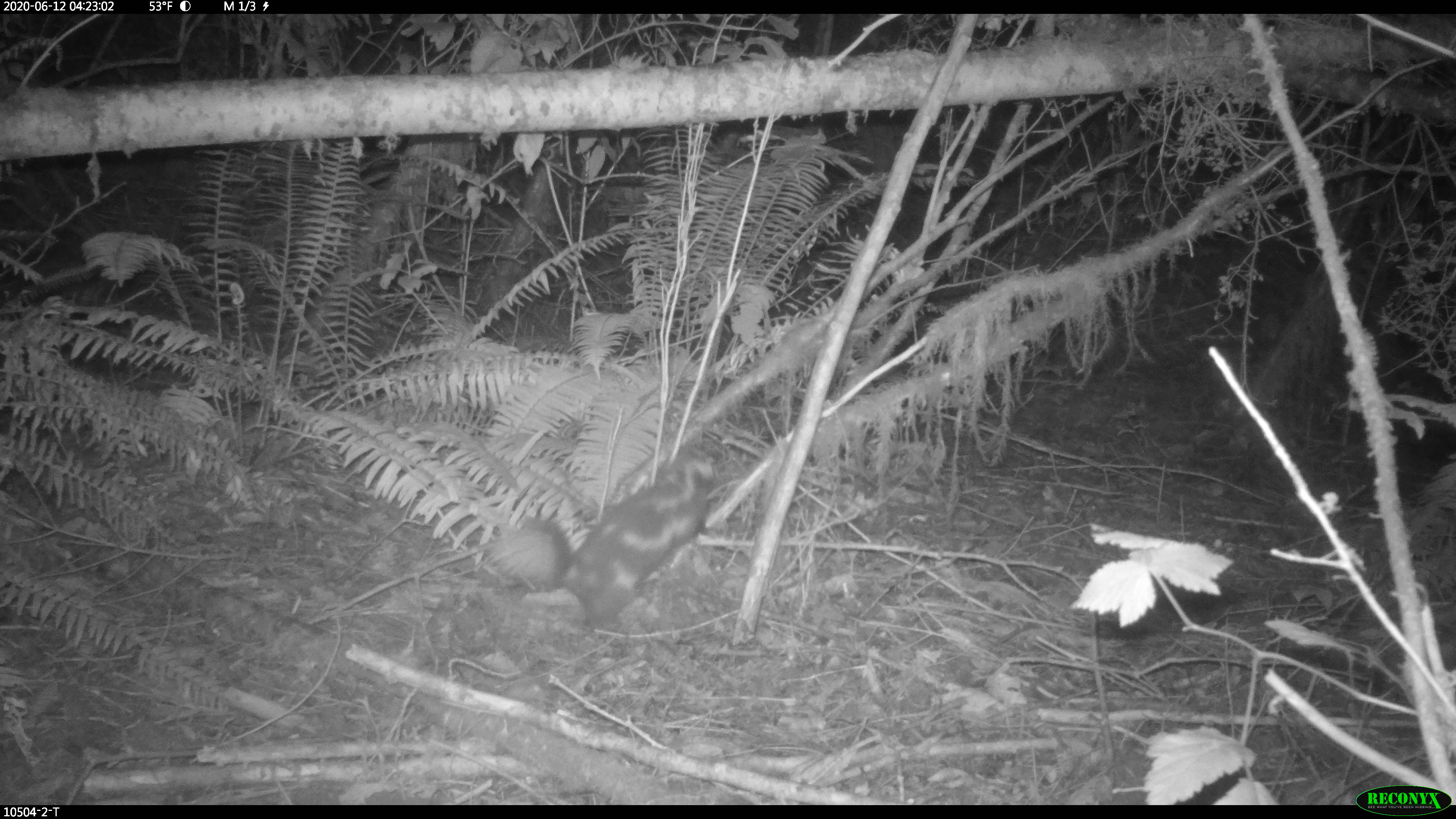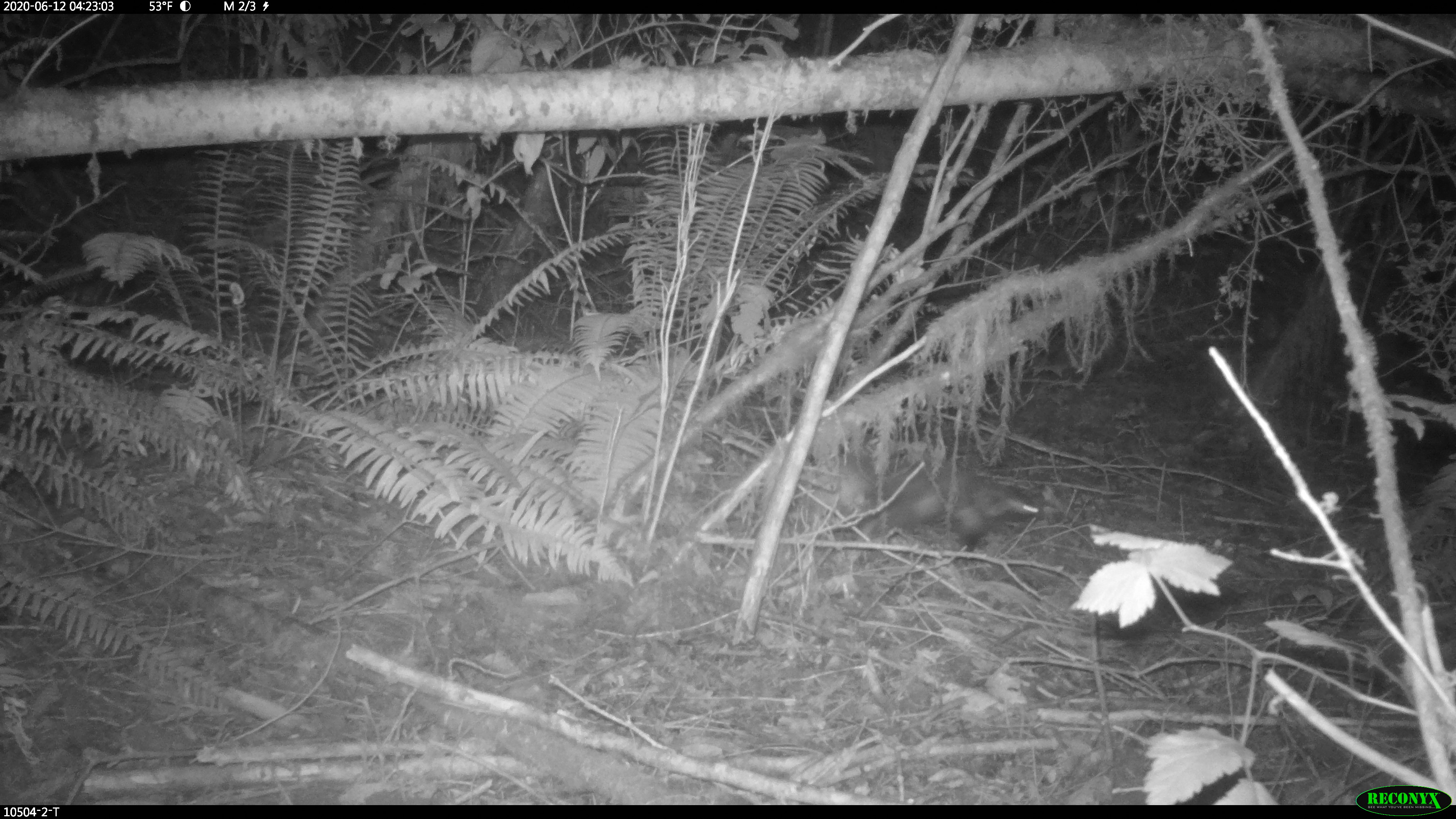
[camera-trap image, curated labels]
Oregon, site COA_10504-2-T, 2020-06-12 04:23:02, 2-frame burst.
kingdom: Animalia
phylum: Chordata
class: Mammalia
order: Carnivora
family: Mephitidae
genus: Spilogale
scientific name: Spilogale gracilis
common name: western spotted skunk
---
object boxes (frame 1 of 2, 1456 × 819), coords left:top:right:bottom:
western spotted skunk: 484:438:723:636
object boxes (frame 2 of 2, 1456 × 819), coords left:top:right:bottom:
western spotted skunk: 834:450:1045:554